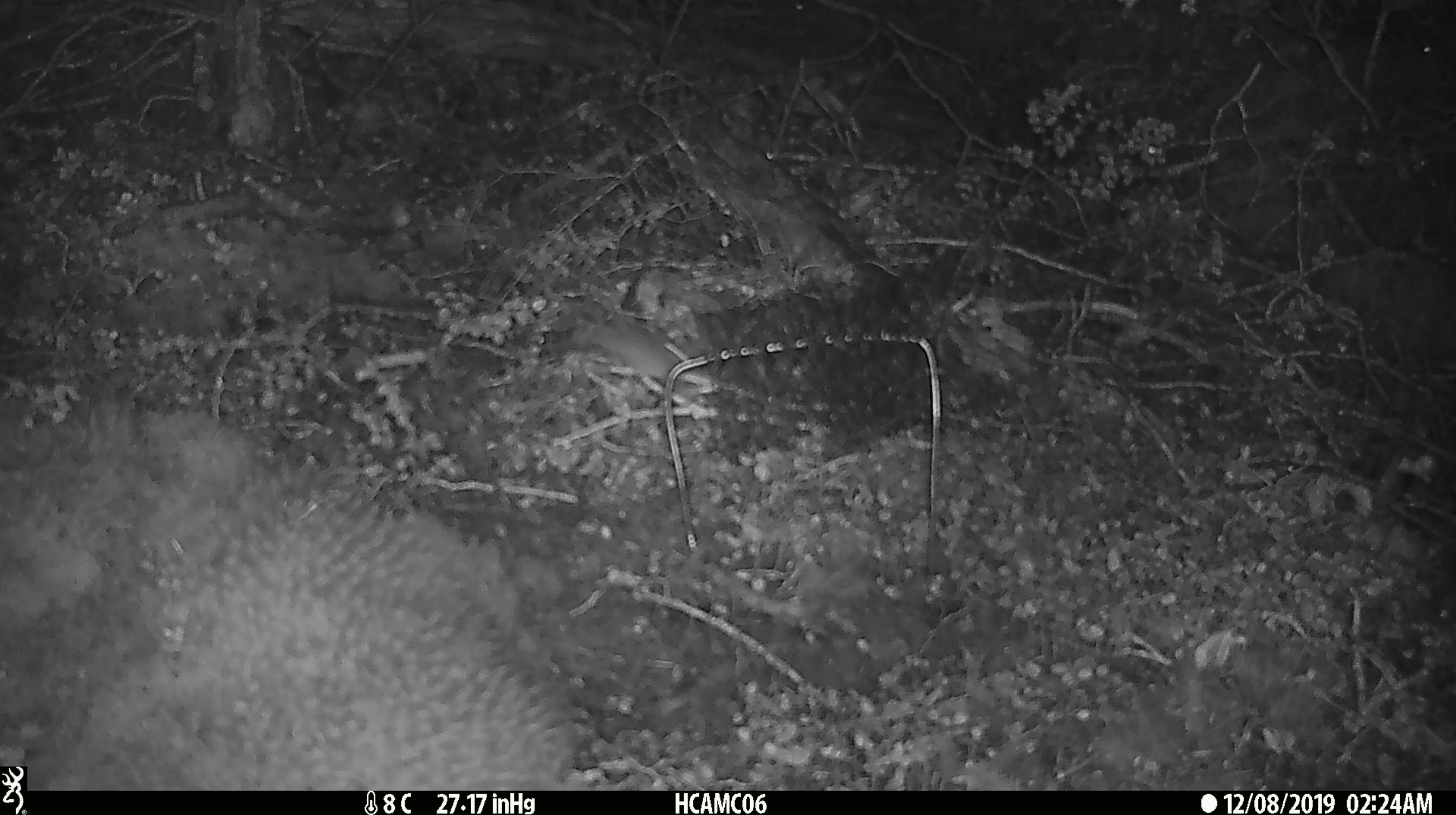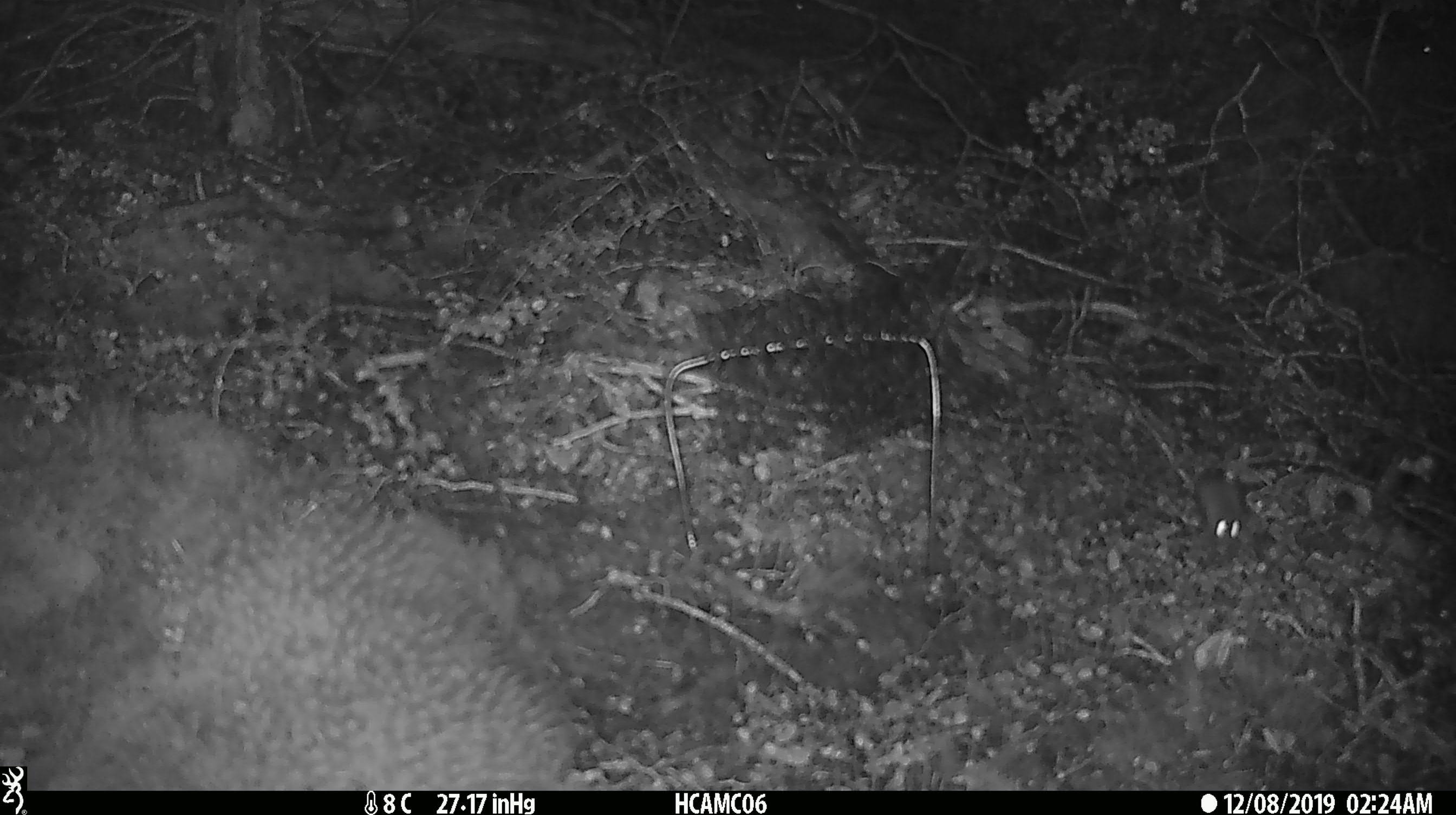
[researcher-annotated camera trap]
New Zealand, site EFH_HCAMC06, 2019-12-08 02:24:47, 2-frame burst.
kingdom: Animalia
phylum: Chordata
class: Mammalia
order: Rodentia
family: Muridae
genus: Mus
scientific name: Mus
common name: mouse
Mouse (Mus).